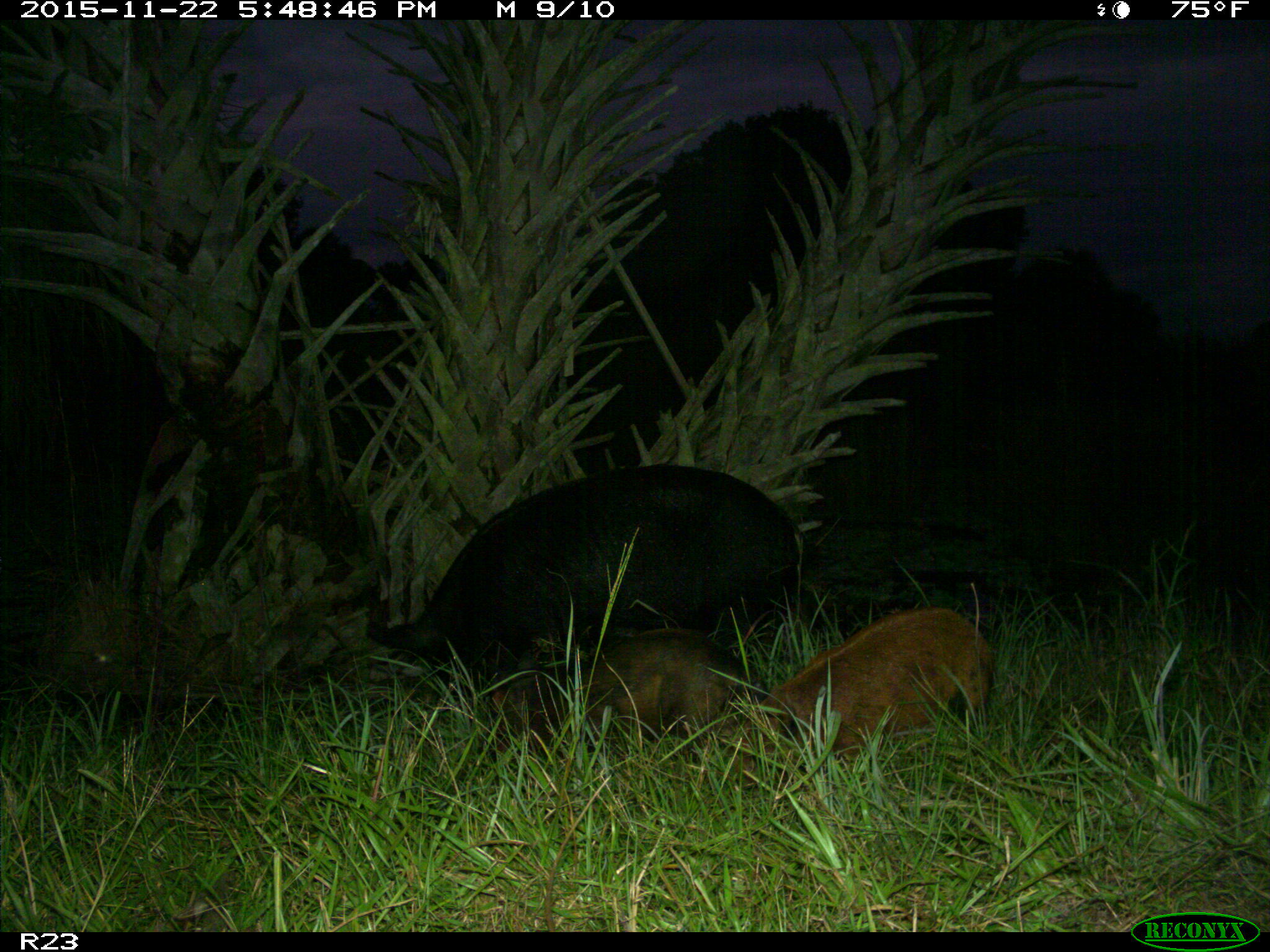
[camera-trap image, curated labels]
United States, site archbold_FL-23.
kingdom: Animalia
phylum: Chordata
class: Mammalia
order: Artiodactyla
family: Suidae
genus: Sus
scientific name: Sus scrofa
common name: wild boar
Sus scrofa (wild boar).